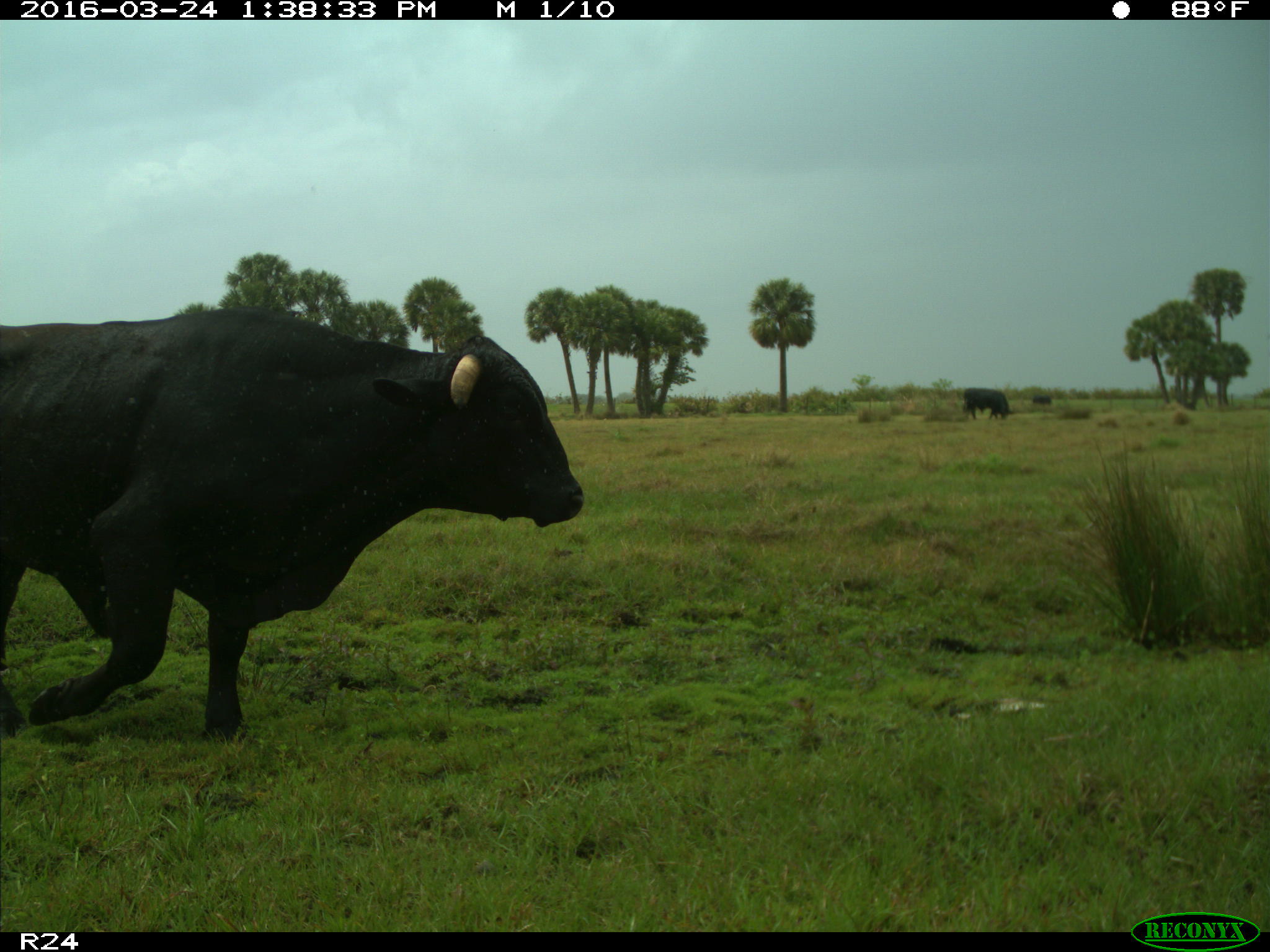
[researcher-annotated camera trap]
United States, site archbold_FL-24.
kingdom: Animalia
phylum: Chordata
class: Mammalia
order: Artiodactyla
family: Bovidae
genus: Bos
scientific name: Bos taurus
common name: domestic cow